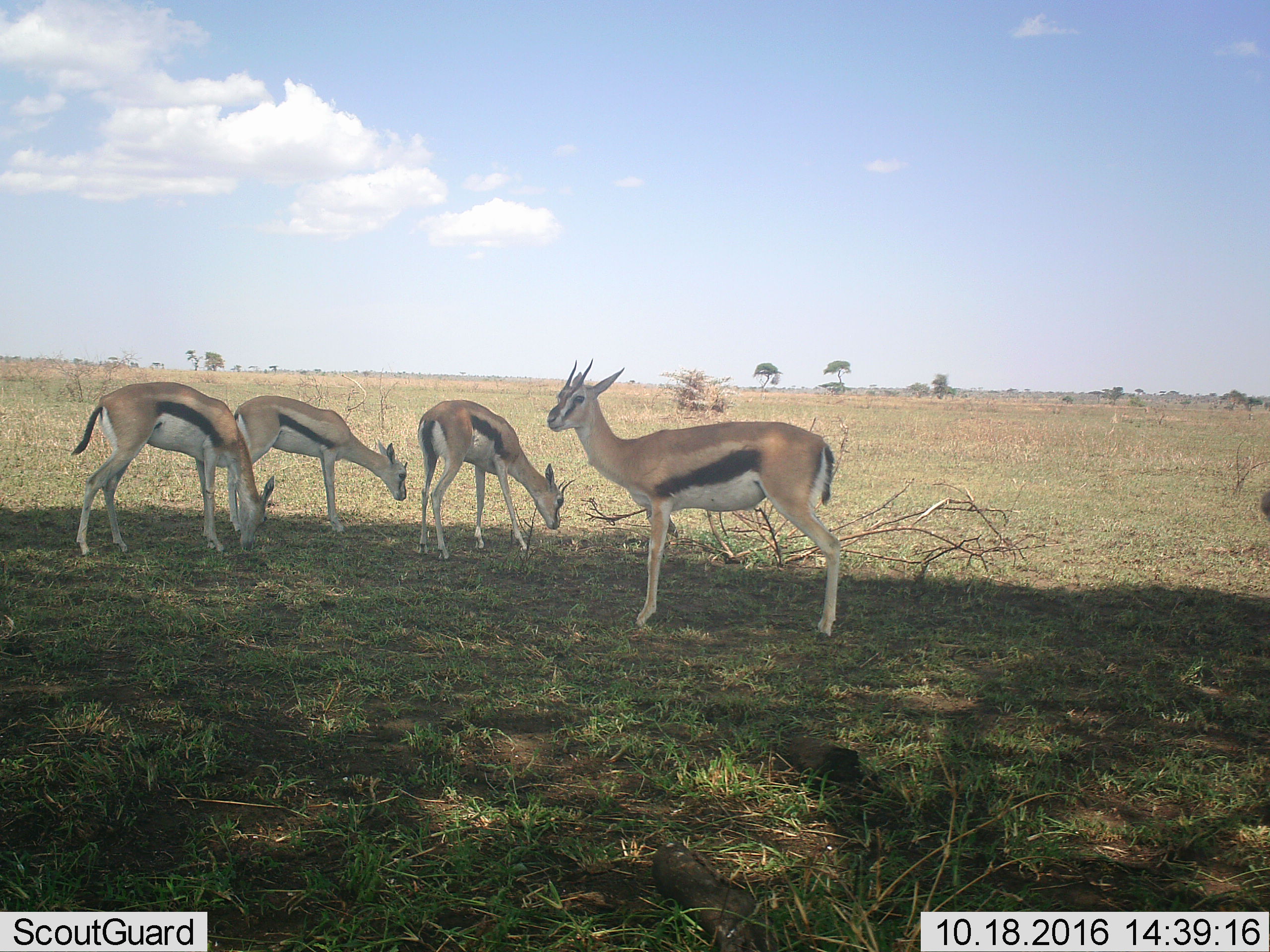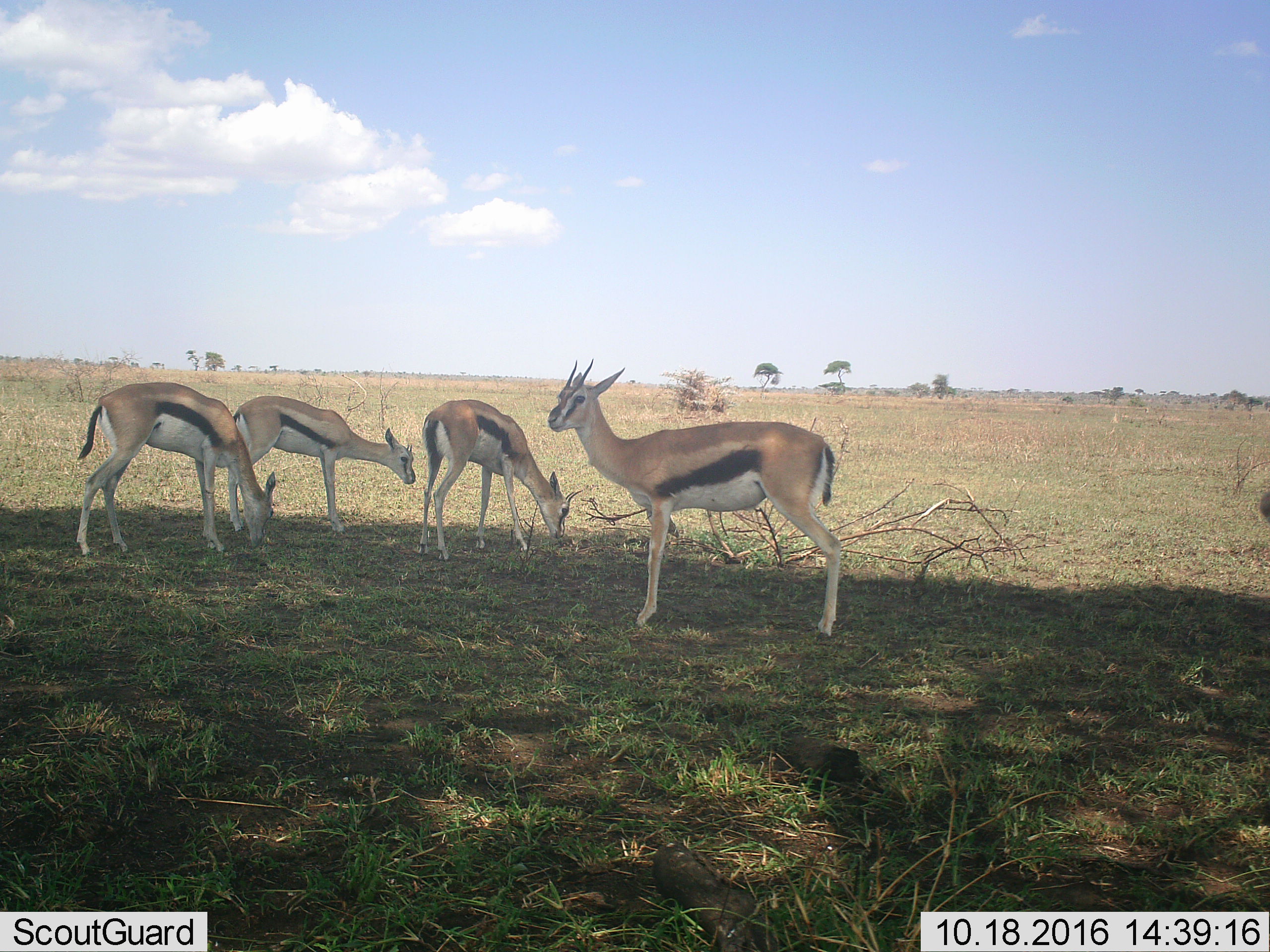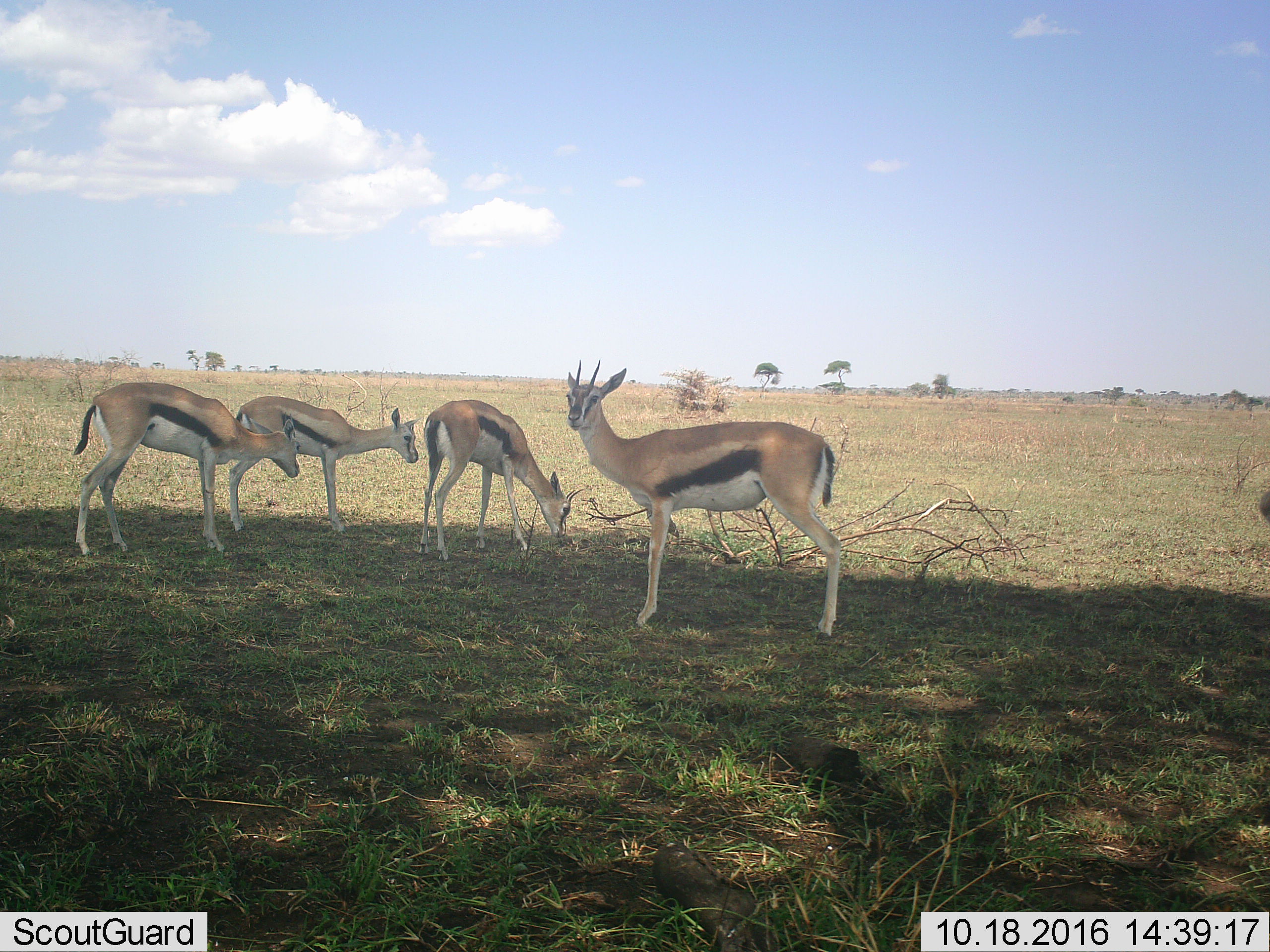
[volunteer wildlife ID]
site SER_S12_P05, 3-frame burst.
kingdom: Animalia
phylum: Chordata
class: Mammalia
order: Artiodactyla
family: Bovidae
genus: Eudorcas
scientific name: Eudorcas thomsonii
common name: thomson's gazelle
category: gazellethomsons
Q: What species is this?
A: Gazellethomsons (thomson's gazelle) (Eudorcas thomsonii).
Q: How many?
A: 4.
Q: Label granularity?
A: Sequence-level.